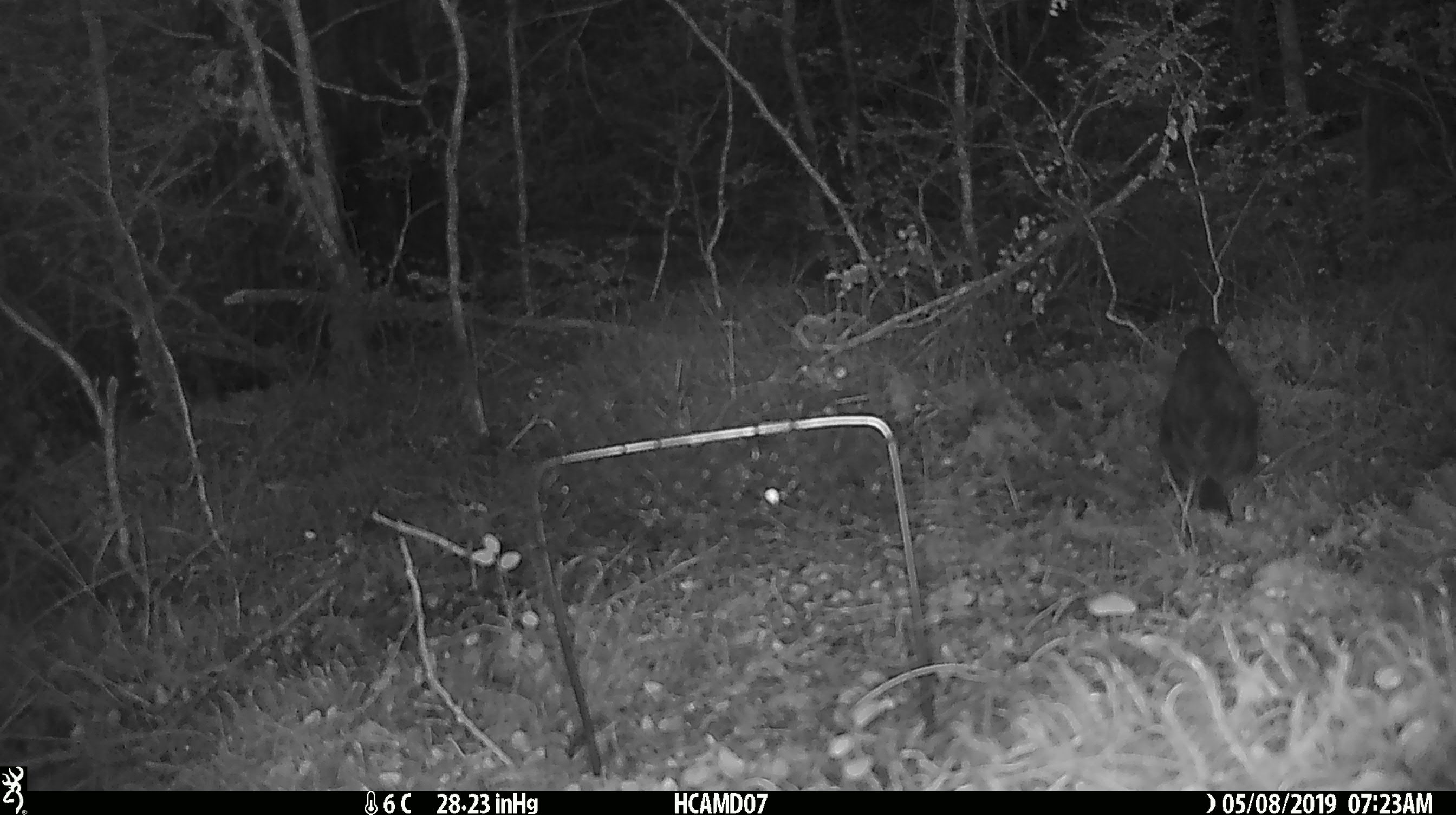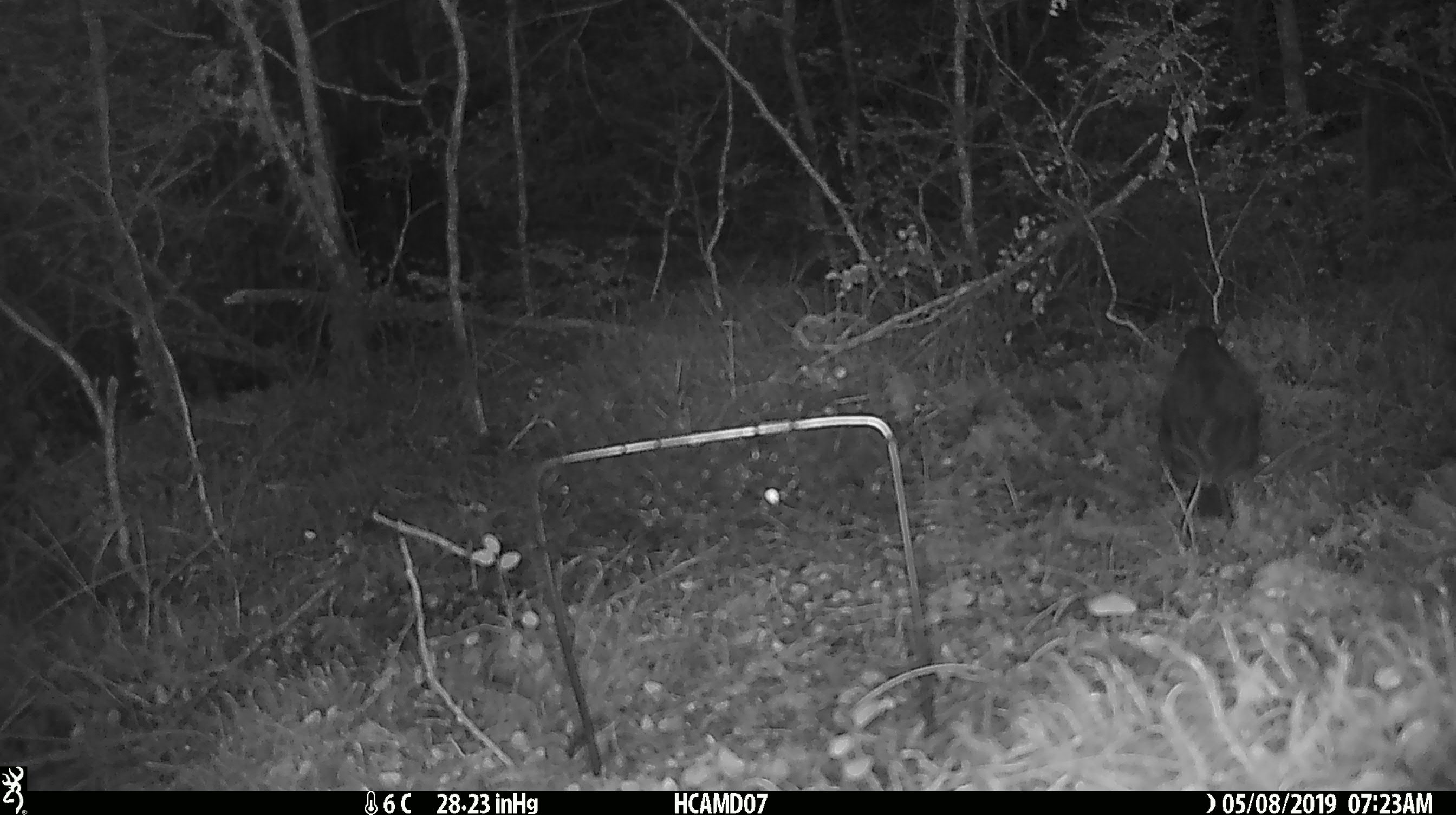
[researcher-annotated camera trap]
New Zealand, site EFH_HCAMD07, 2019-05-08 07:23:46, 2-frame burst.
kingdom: Animalia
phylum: Chordata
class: Aves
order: Passeriformes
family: Turdidae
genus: Turdus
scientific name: Turdus merula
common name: eurasian blackbird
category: blackbird